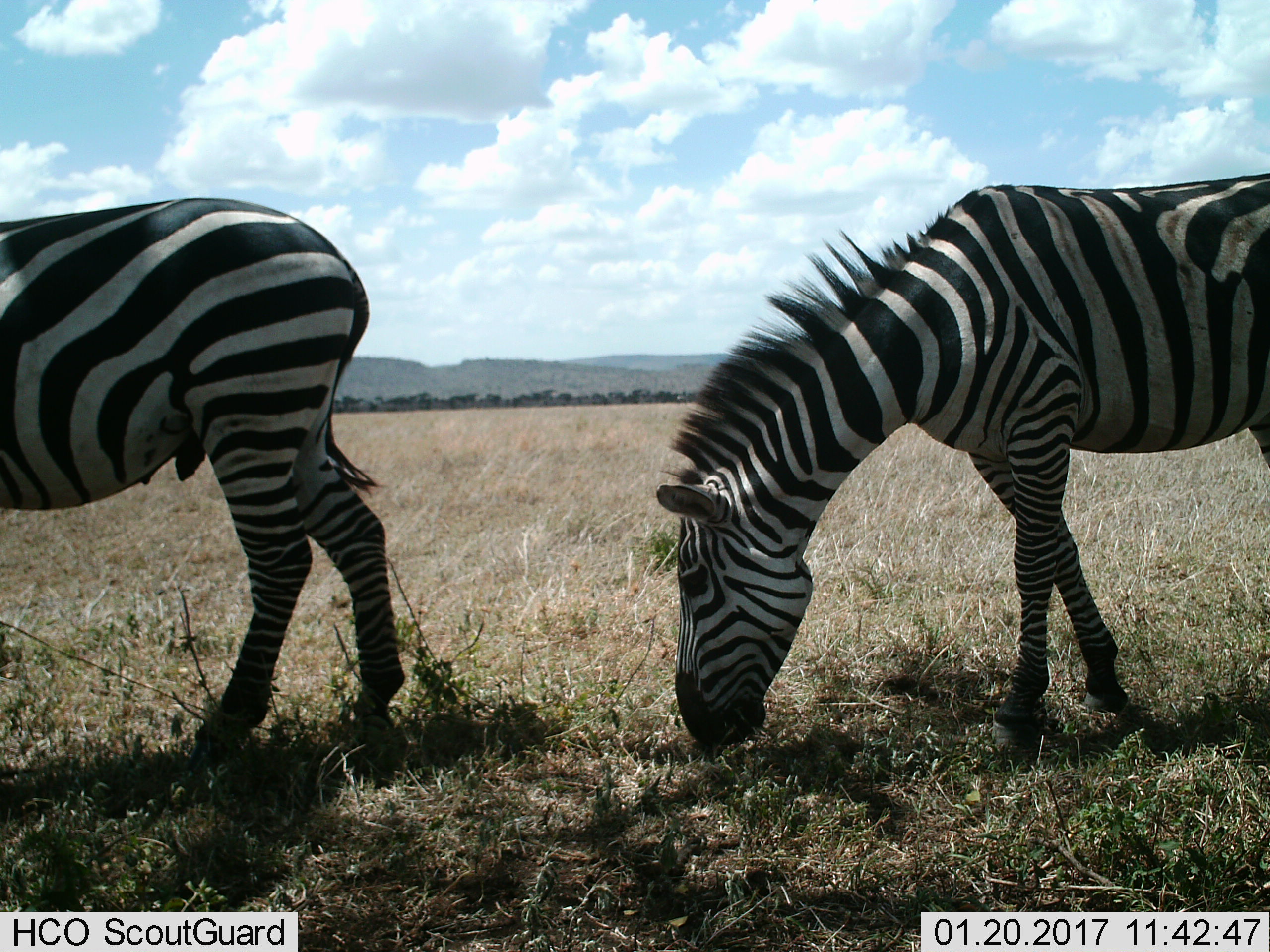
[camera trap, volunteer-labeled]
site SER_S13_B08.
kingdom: Animalia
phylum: Chordata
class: Mammalia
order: Perissodactyla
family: Equidae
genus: Equus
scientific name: Equus quagga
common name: plains zebra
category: zebraplains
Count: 2.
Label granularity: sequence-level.